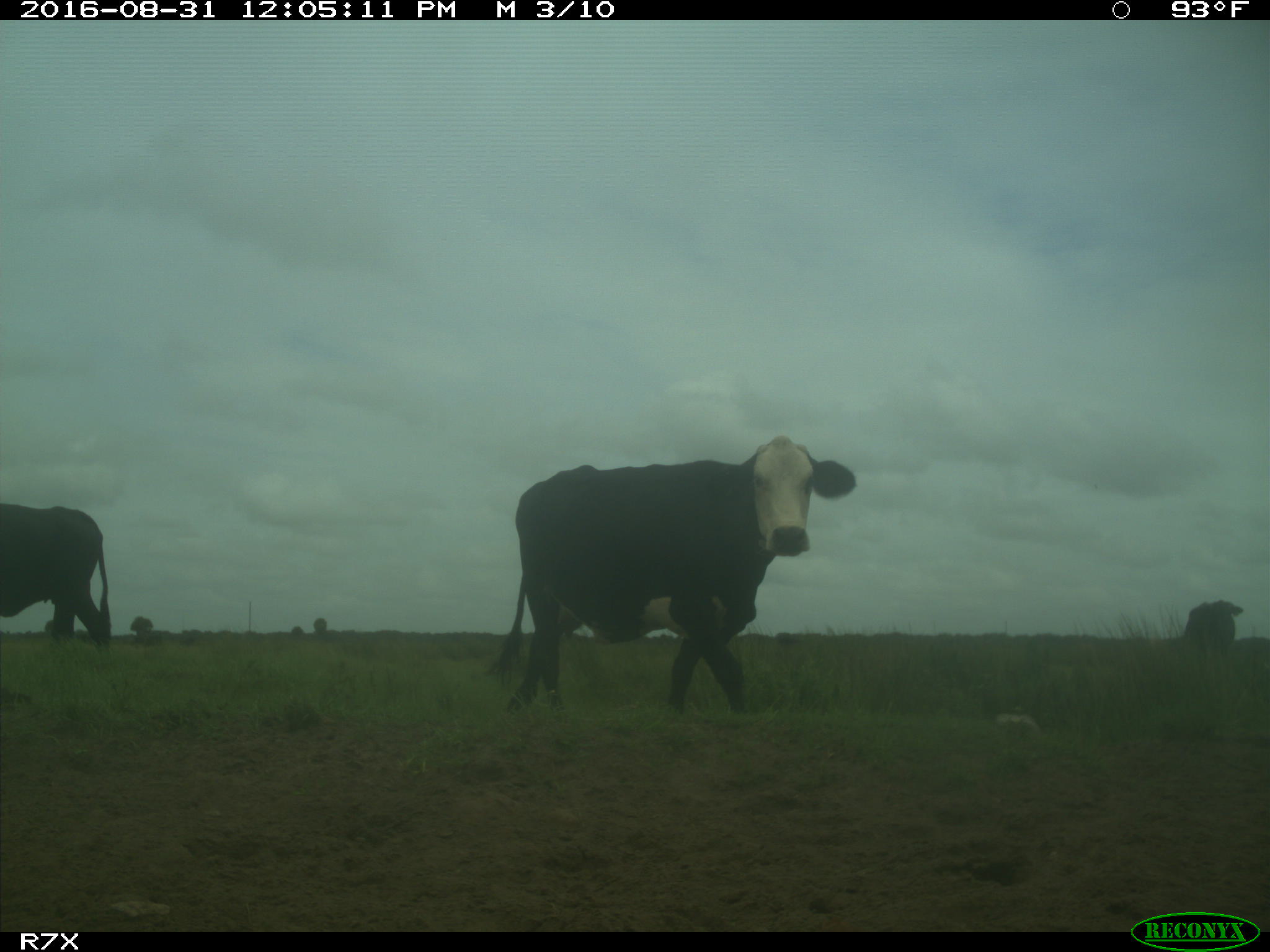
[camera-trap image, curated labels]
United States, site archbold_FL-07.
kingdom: Animalia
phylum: Chordata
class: Mammalia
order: Artiodactyla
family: Bovidae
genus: Bos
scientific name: Bos taurus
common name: domestic cow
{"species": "Bos taurus (domestic cow)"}